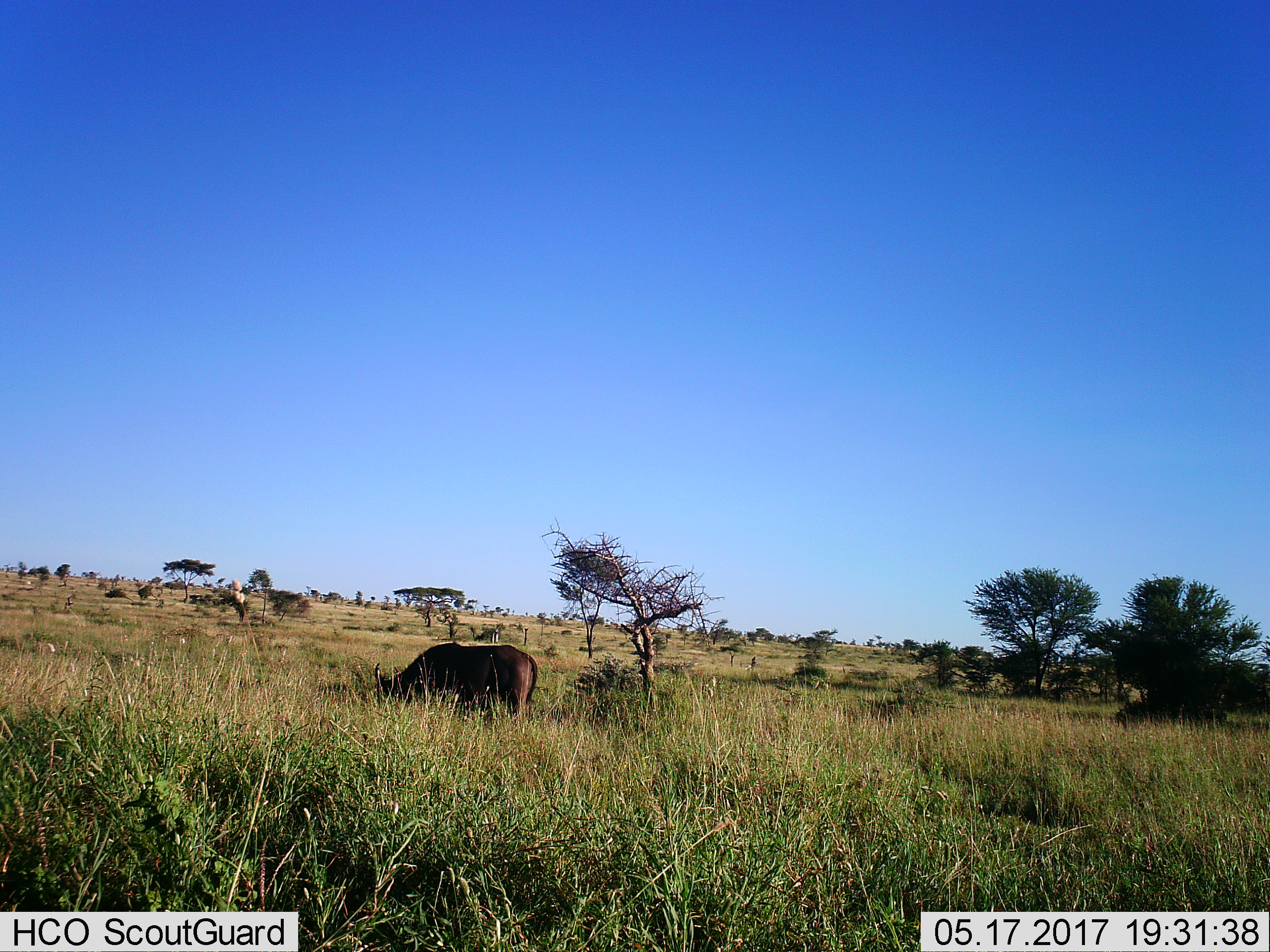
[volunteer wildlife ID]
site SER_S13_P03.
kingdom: Animalia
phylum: Chordata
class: Mammalia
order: Artiodactyla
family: Bovidae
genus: Connochaetes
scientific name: Connochaetes taurinus taurinus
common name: blue wildebeest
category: wildebeestblue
Wildebeestblue (blue wildebeest) (Connochaetes taurinus taurinus), count 1. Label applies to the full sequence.